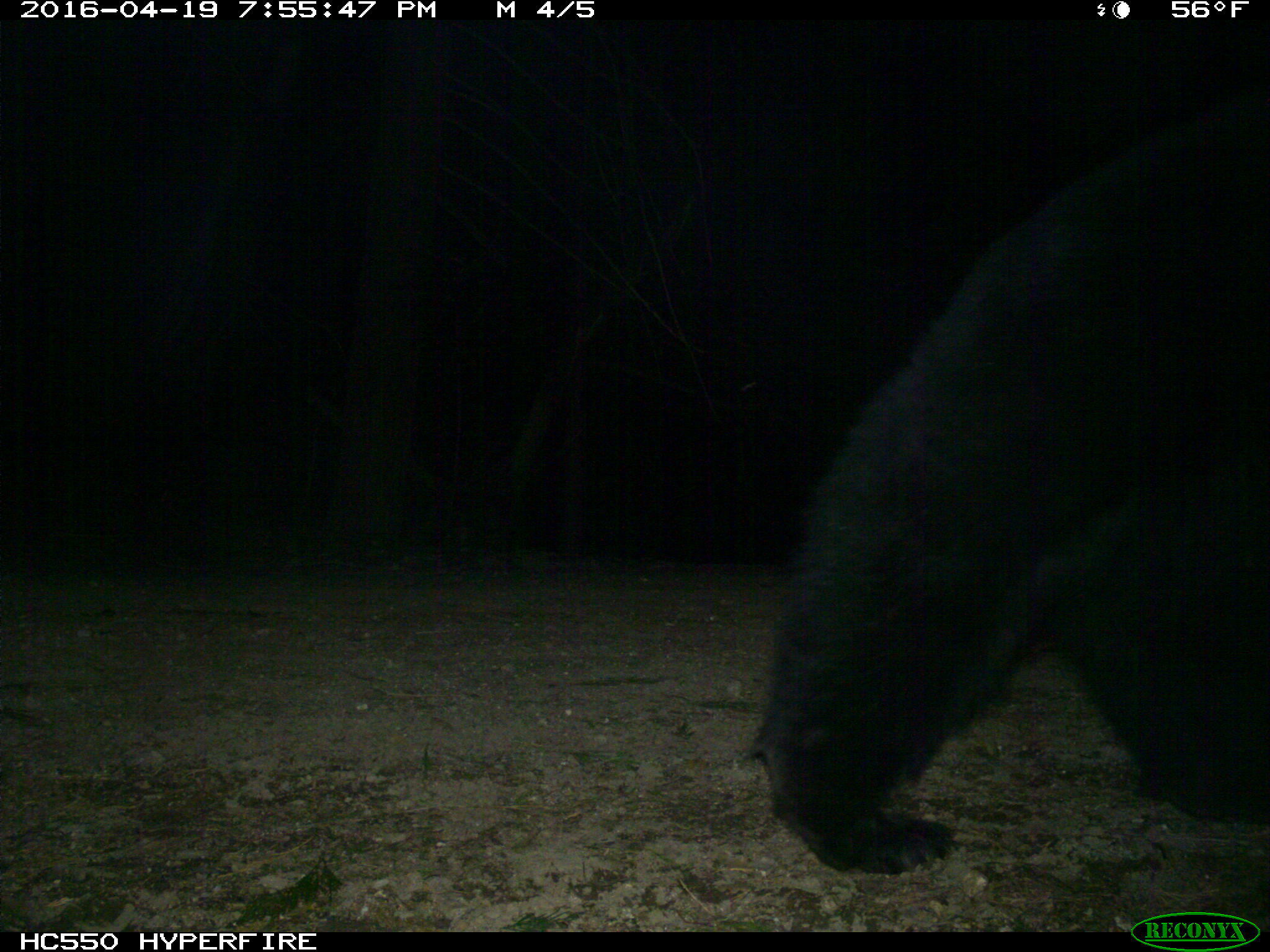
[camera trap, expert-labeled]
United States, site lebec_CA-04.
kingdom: Animalia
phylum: Chordata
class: Mammalia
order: Carnivora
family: Ursidae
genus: Ursus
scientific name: Ursus americanus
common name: american black bear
Ursus americanus (american black bear).